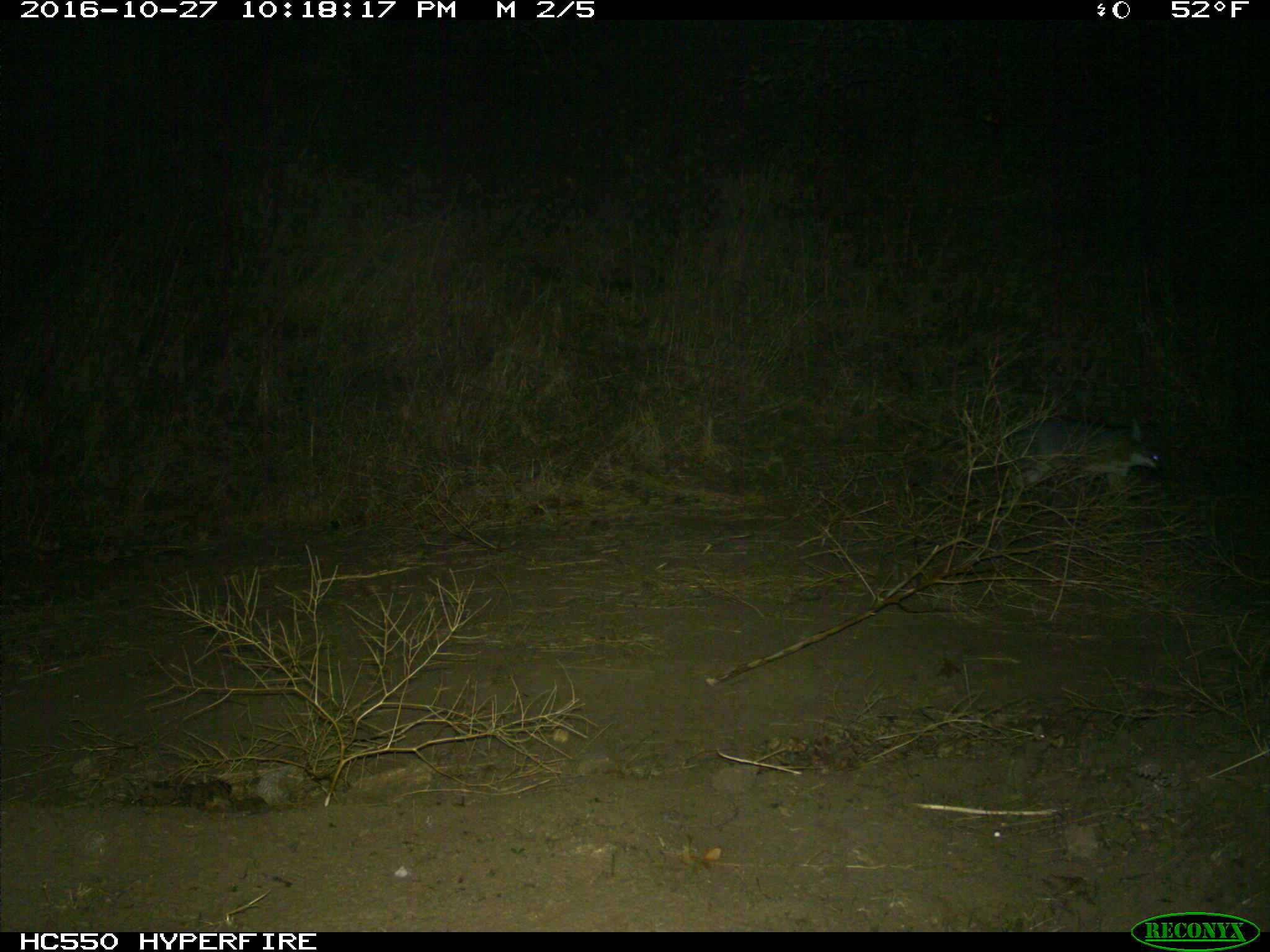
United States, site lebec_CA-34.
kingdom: Animalia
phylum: Chordata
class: Mammalia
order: Carnivora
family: Canidae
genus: Urocyon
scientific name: Urocyon cinereoargenteus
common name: gray fox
Urocyon cinereoargenteus (gray fox).